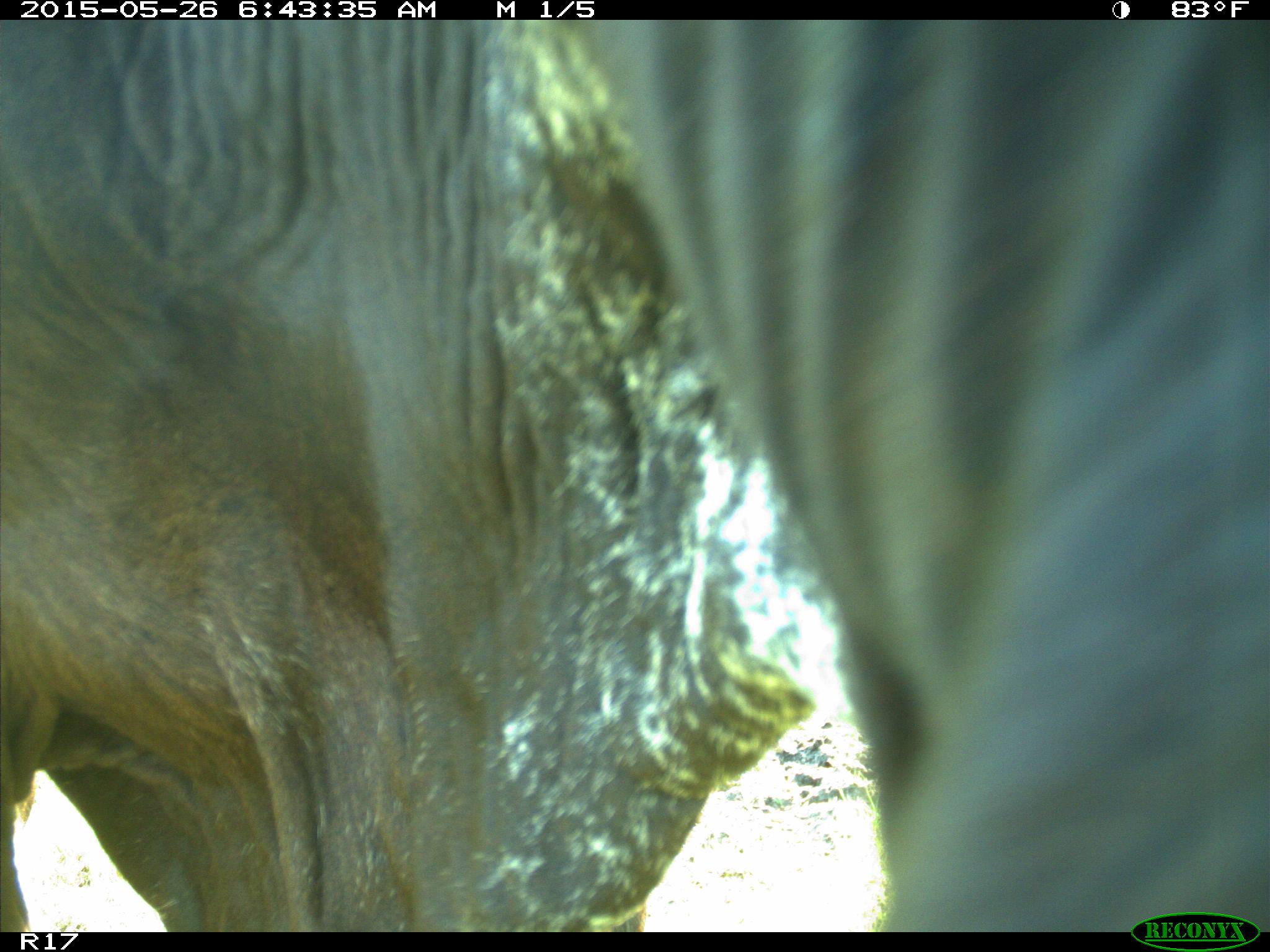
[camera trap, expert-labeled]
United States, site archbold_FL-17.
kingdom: Animalia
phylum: Chordata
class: Mammalia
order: Artiodactyla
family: Bovidae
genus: Bos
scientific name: Bos taurus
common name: domestic cow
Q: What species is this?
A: Bos taurus (domestic cow).